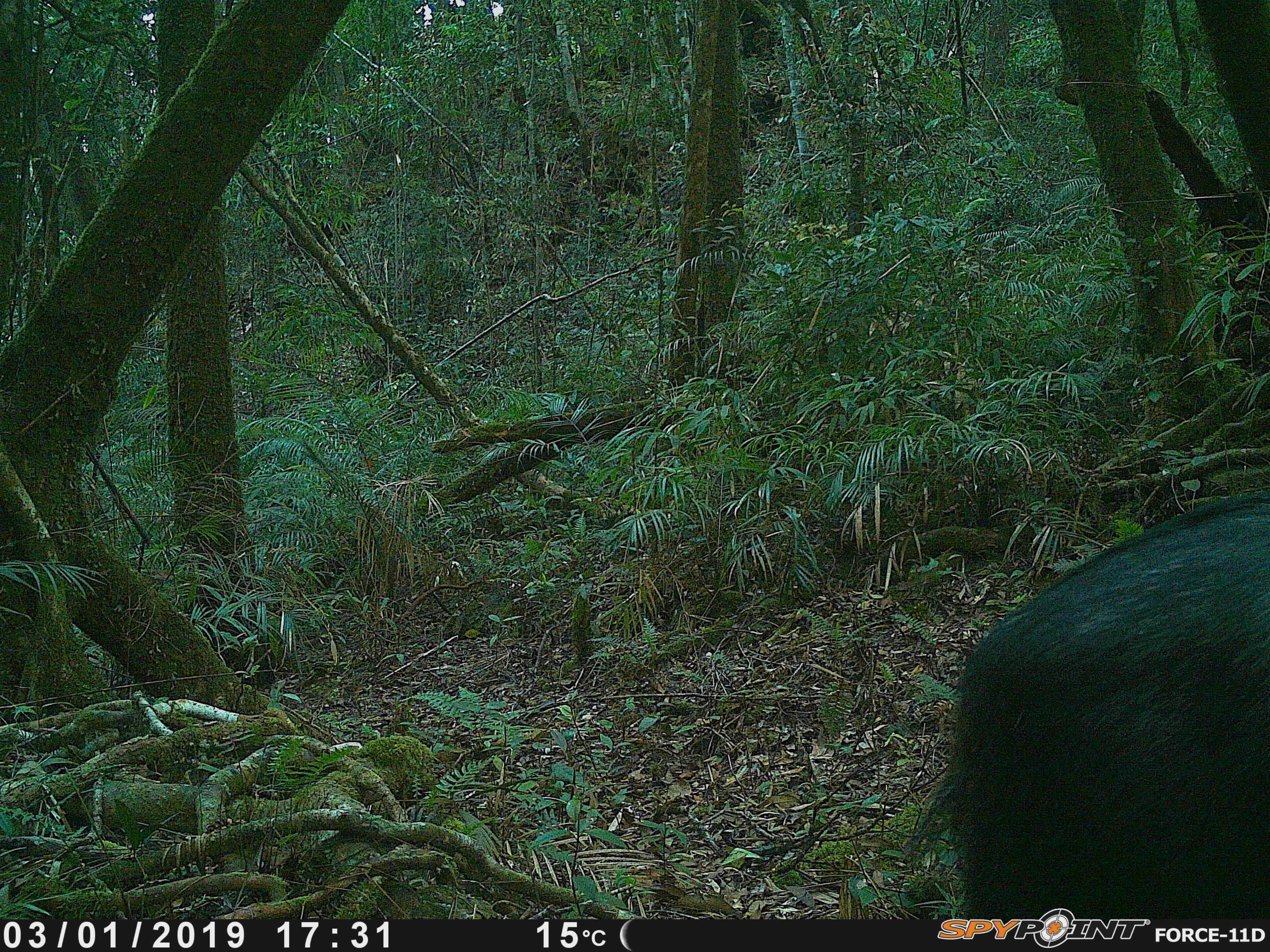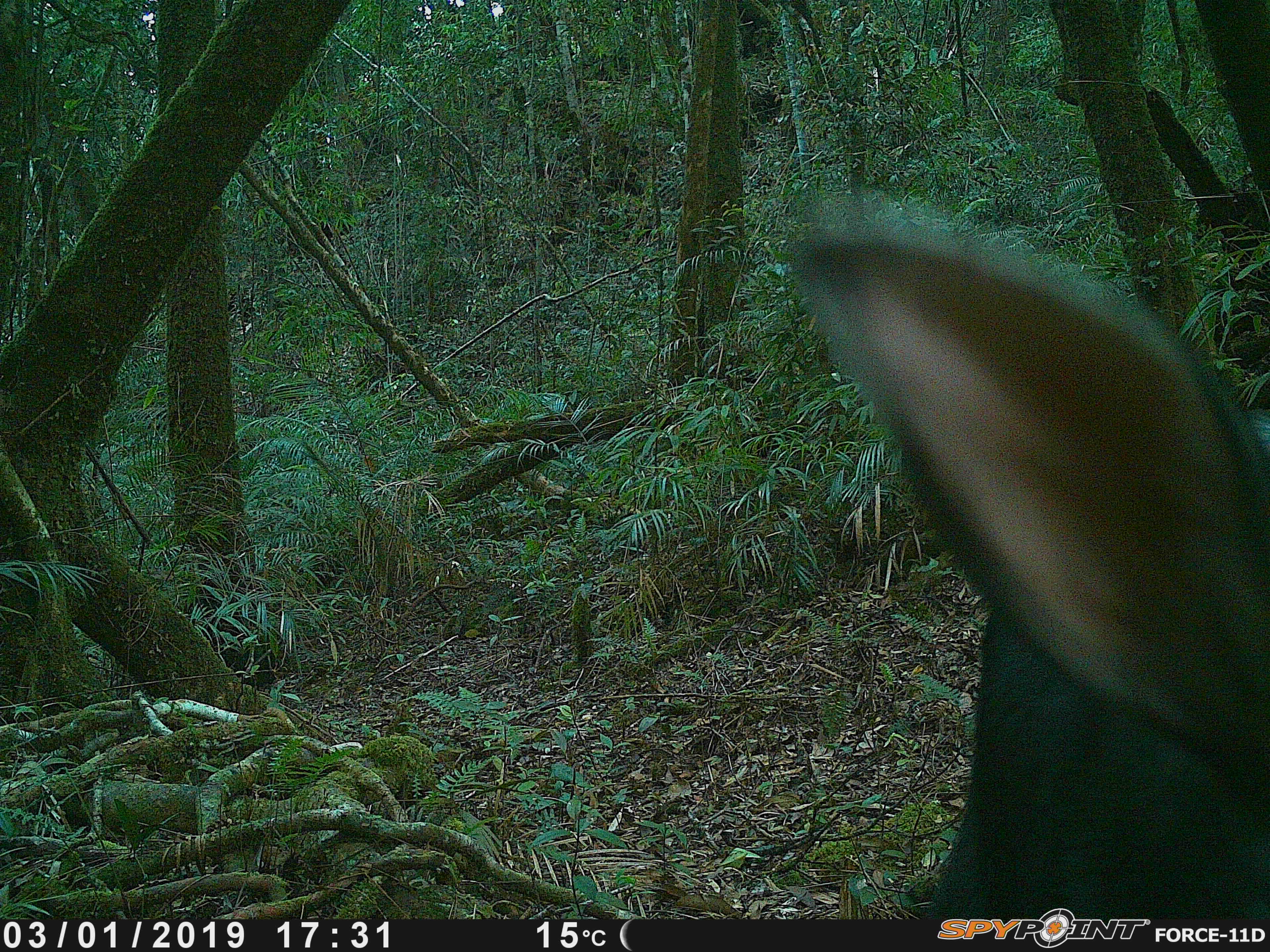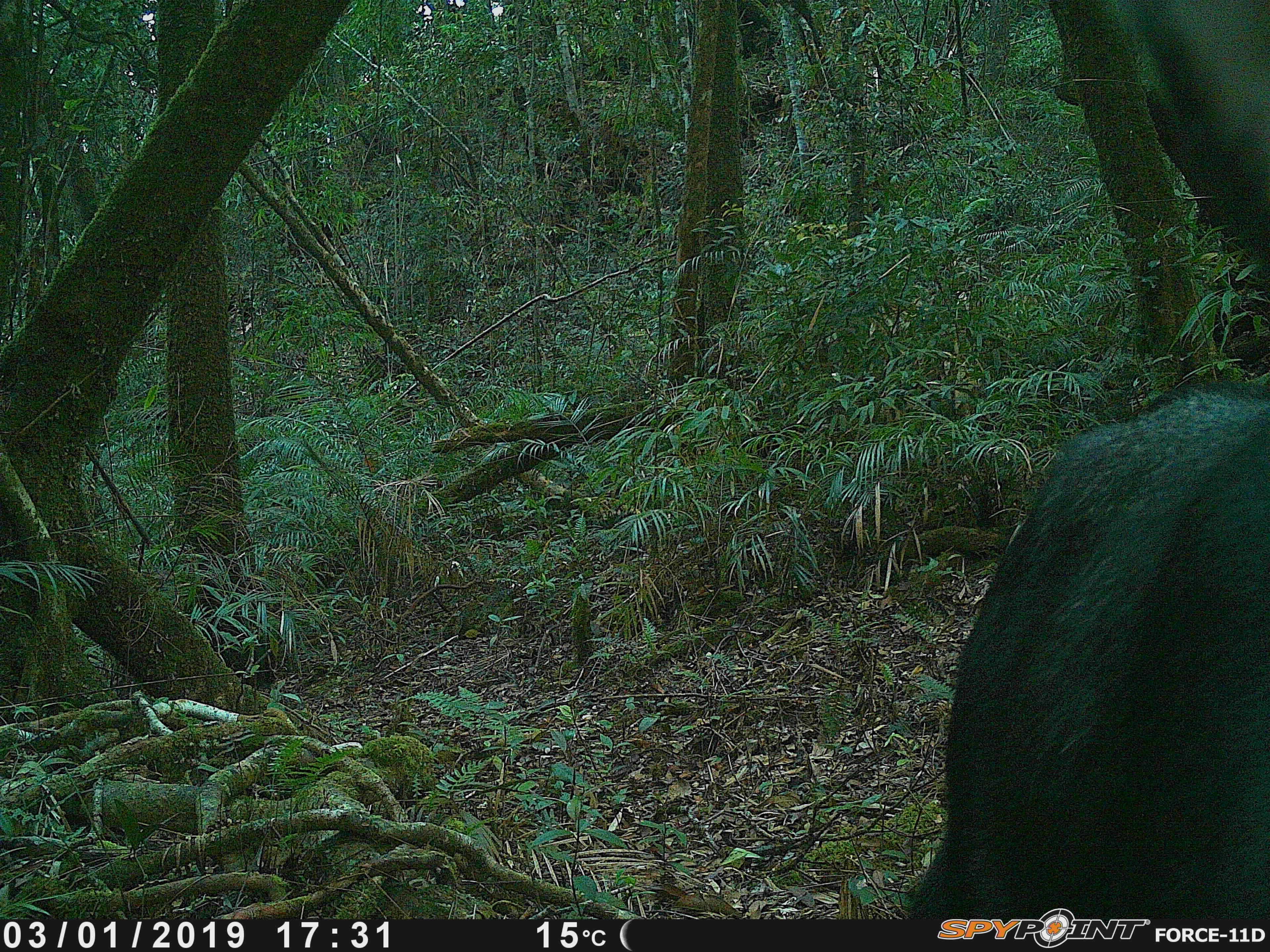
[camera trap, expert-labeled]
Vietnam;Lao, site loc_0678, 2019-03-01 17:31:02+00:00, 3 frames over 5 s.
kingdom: Animalia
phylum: Chordata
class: Mammalia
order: Artiodactyla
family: Bovidae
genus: Capricornis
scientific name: Capricornis sumatraensis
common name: chinese serow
Chinese serow (Capricornis sumatraensis). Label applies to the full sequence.